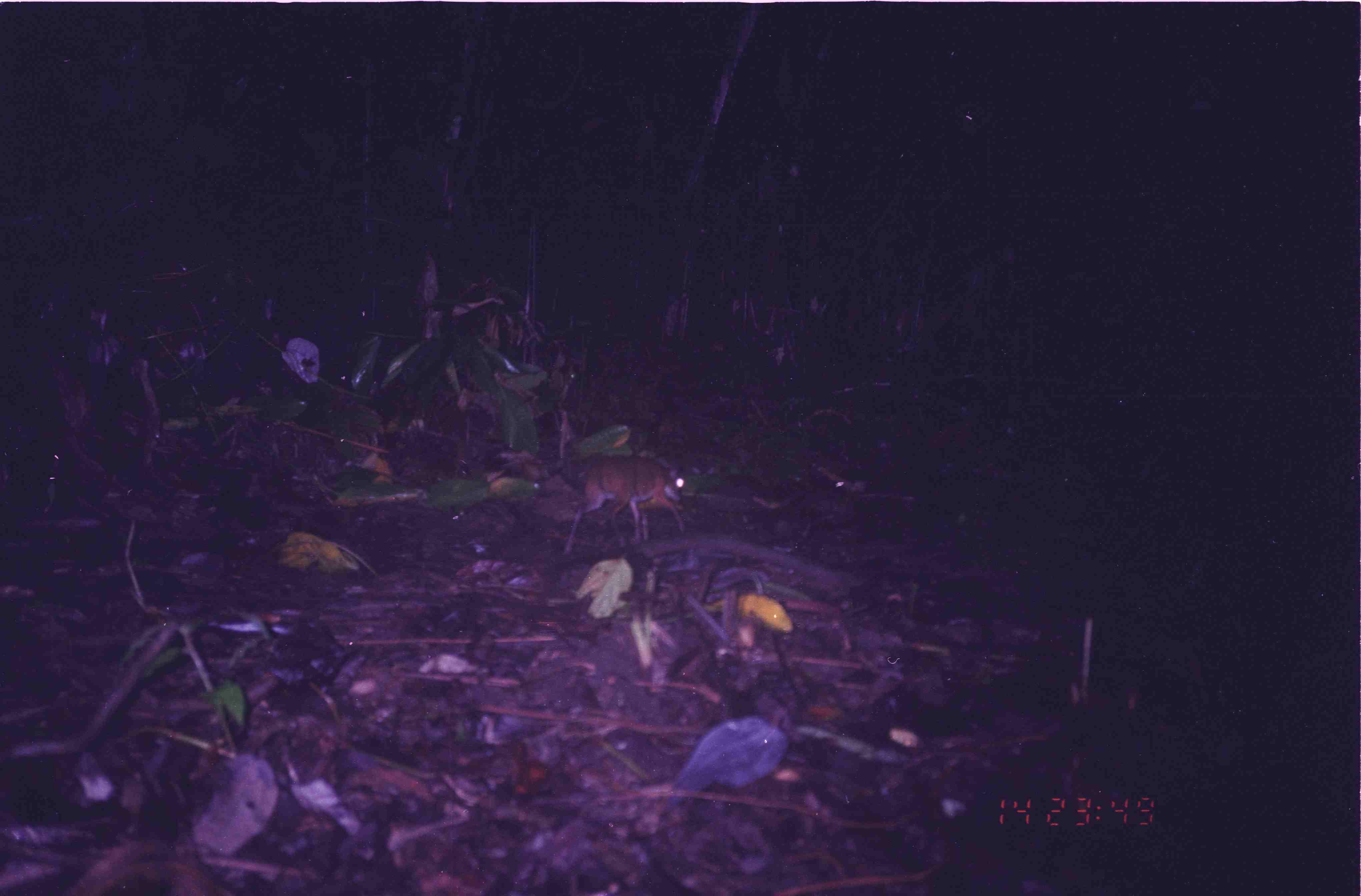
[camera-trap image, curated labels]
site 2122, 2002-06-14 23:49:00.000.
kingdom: Animalia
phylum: Chordata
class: Mammalia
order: Artiodactyla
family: Tragulidae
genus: Tragulus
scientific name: Tragulus napu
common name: greater oriental chevrotain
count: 1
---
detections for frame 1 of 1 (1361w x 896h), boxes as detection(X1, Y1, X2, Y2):
tragulus napu: detection(563, 455, 690, 549)